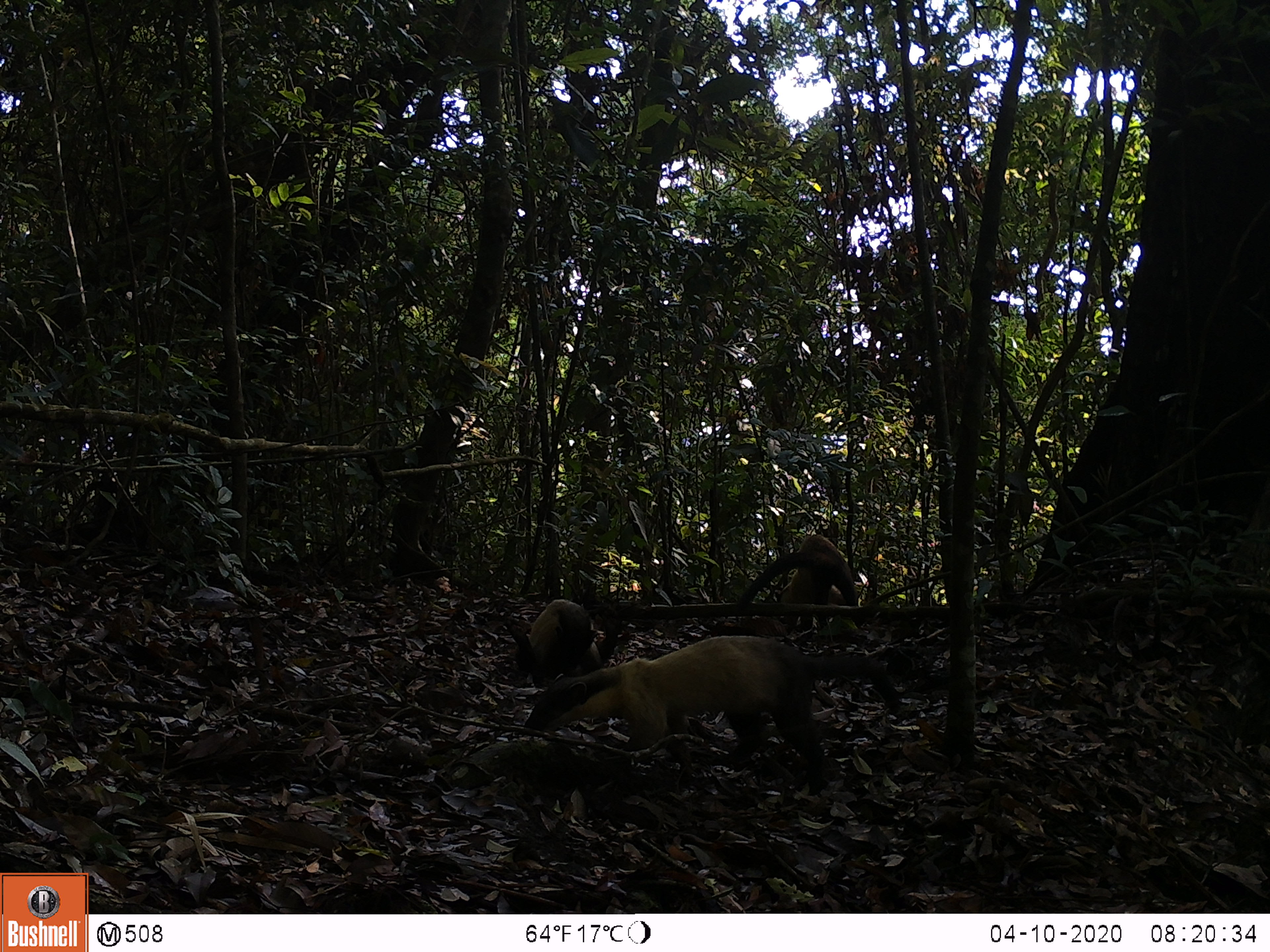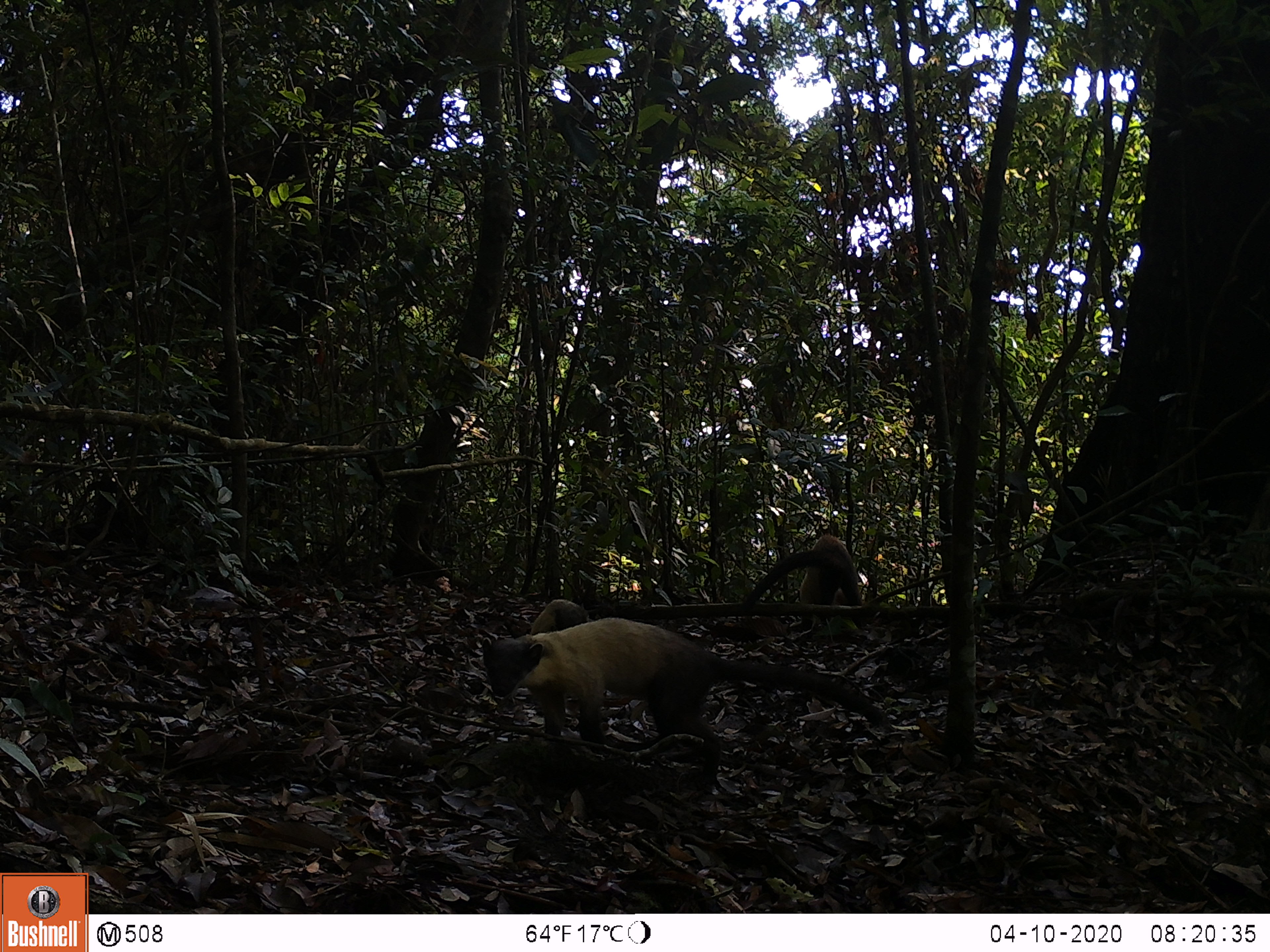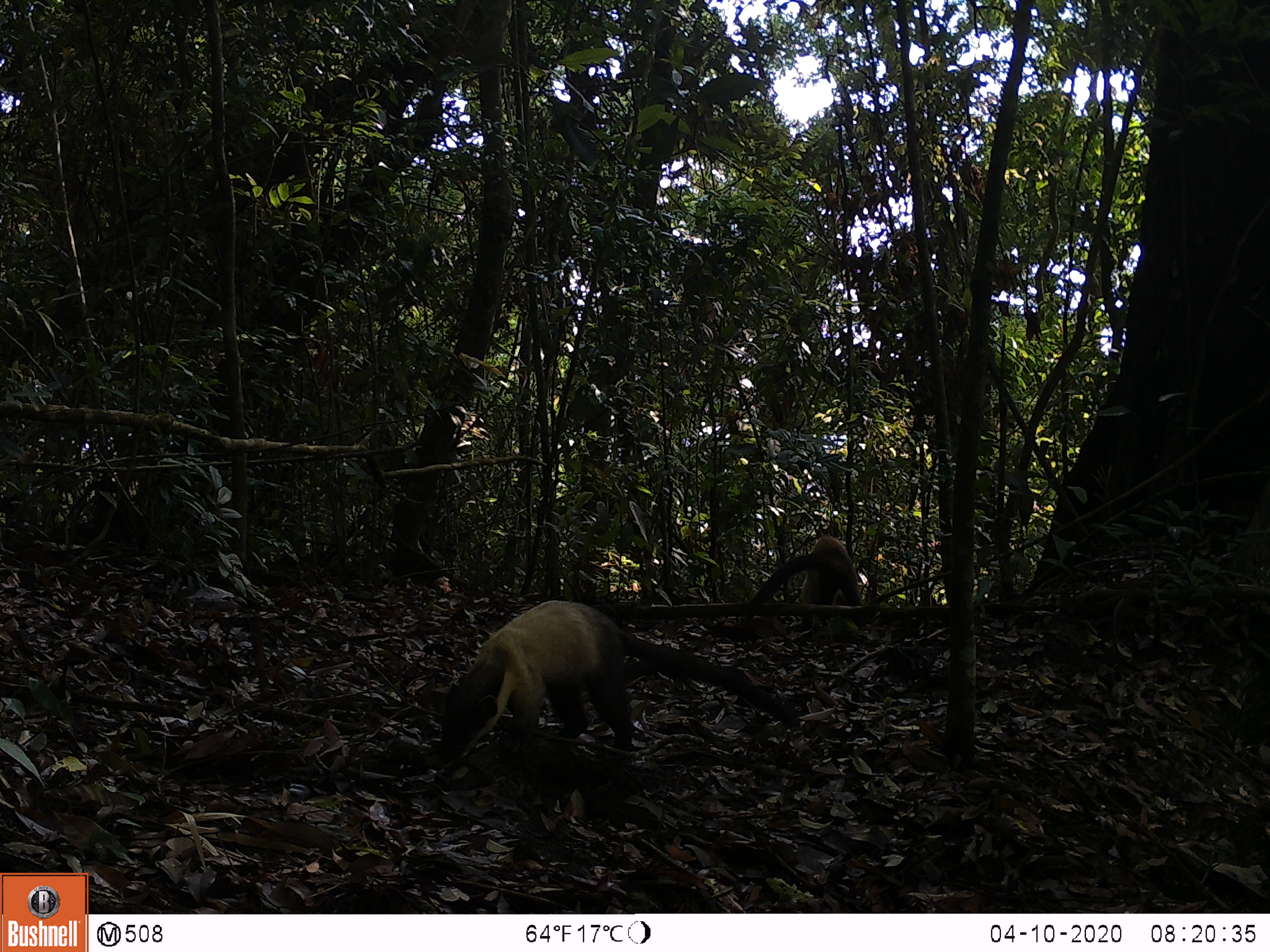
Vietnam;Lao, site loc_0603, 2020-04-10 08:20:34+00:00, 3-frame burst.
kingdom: Animalia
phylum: Chordata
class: Mammalia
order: Carnivora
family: Mustelidae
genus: Martes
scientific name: Martes flavigula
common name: yellow-throated marten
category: yellow throated marten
Yellow throated marten (yellow-throated marten) (Martes flavigula). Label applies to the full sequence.